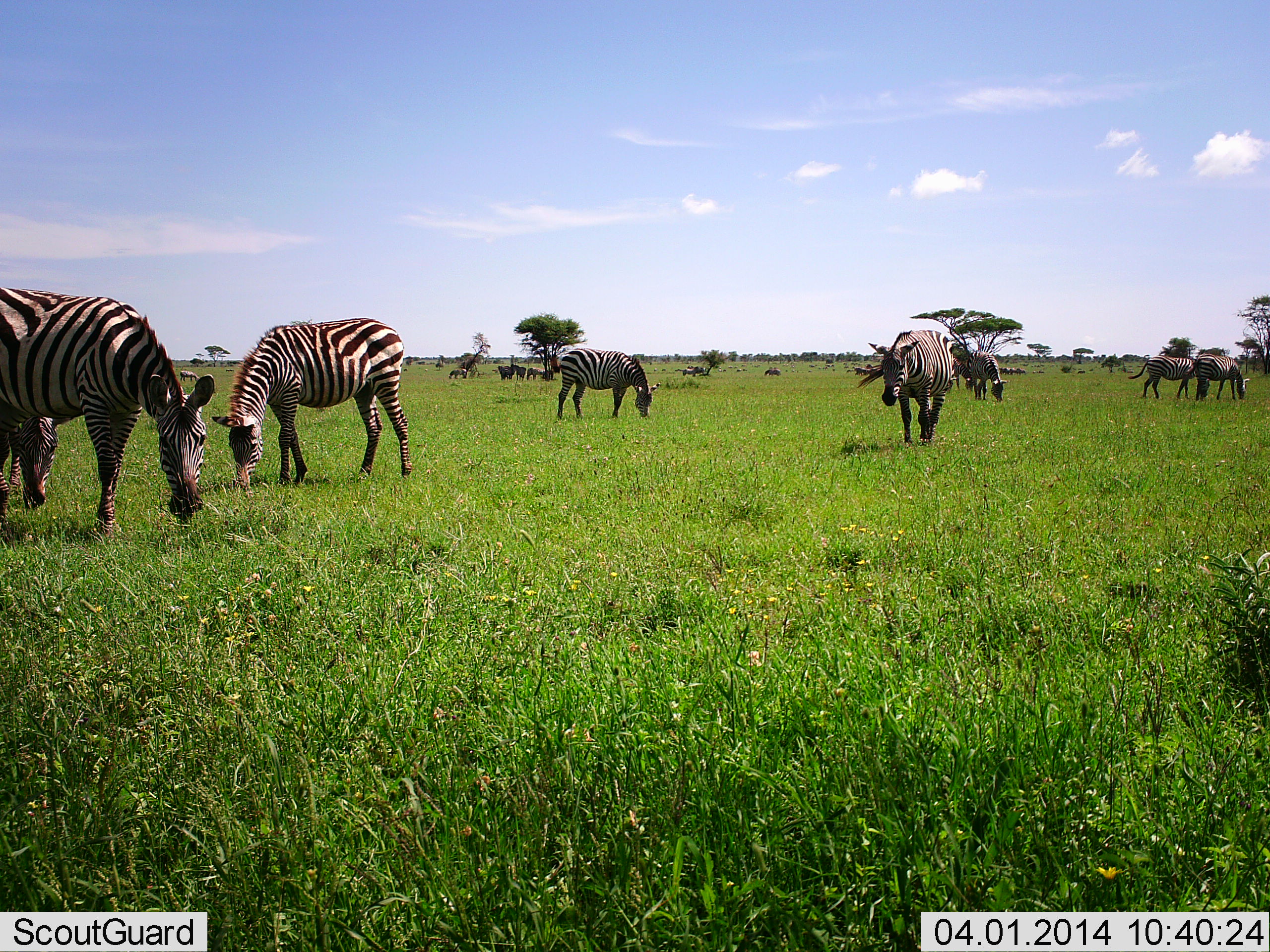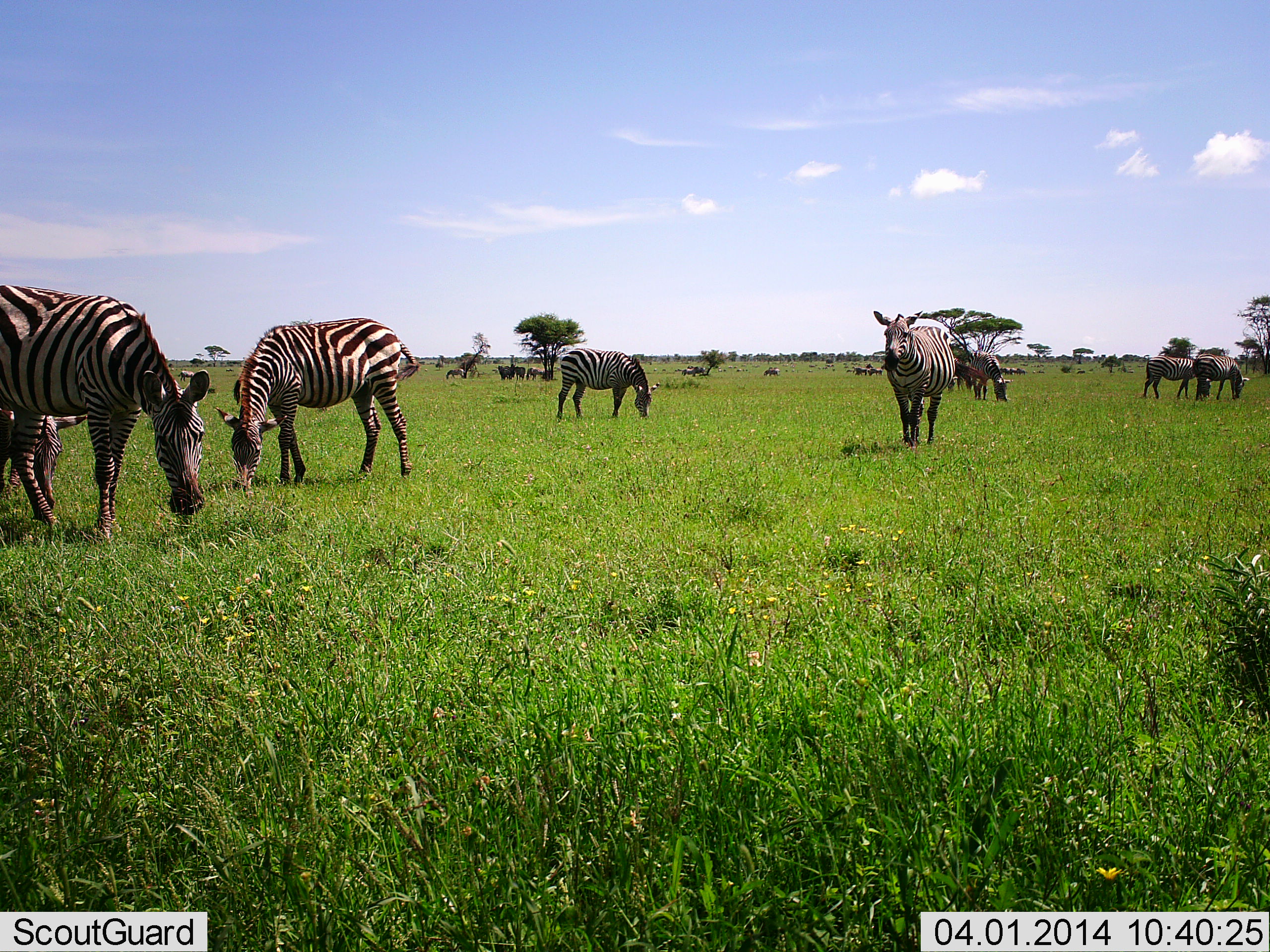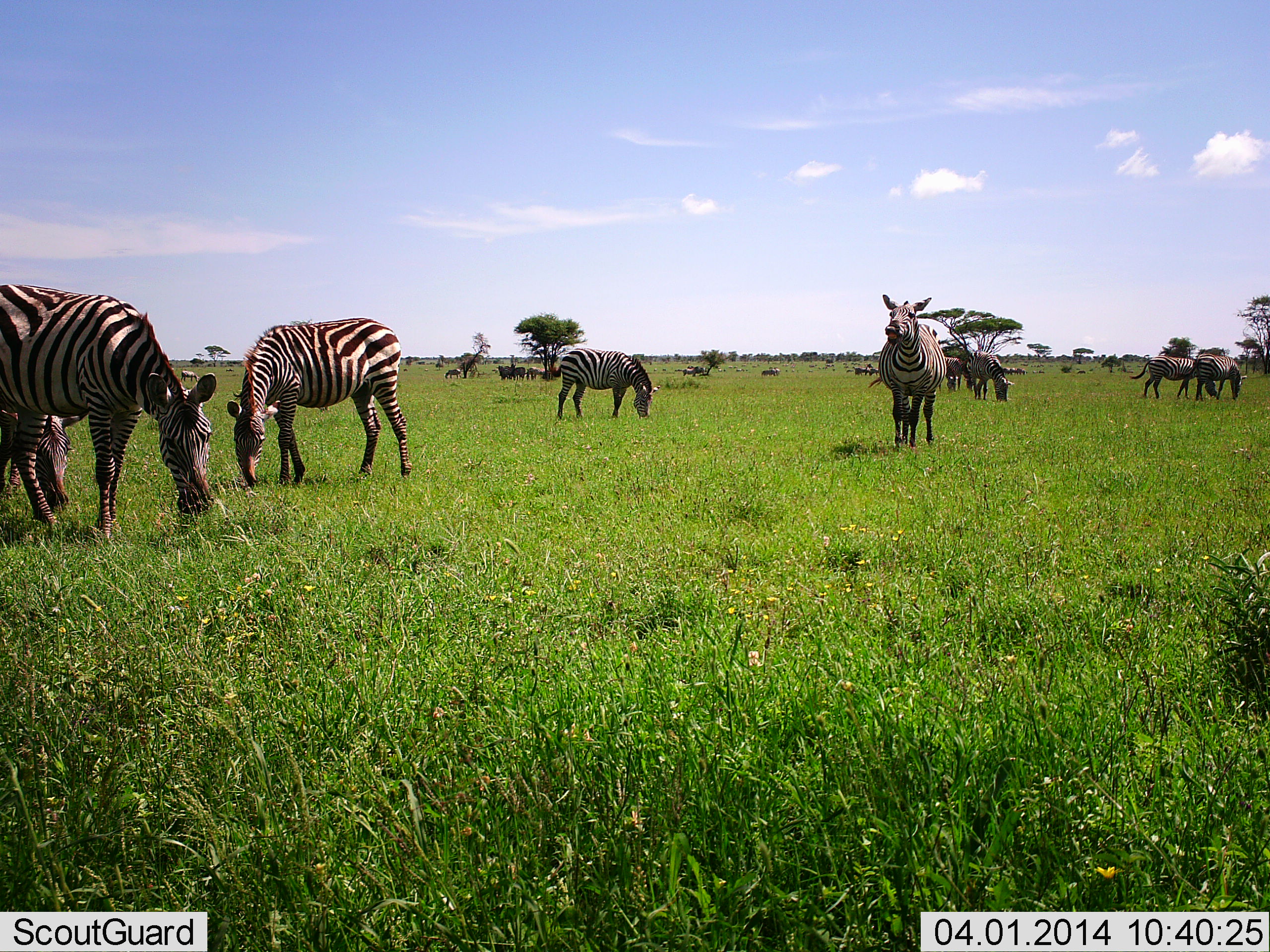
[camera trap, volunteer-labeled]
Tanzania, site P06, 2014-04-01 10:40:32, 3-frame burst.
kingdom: Animalia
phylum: Chordata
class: Mammalia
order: Perissodactyla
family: Equidae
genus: Equus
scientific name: Equus quagga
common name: plains zebra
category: zebra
Zebra (plains zebra) (Equus quagga), count 8. Behavior (volunteer vote fractions): standing 80%, resting 0%, moving 20%, interacting 0%. Young present (vote fraction): 0%. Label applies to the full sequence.